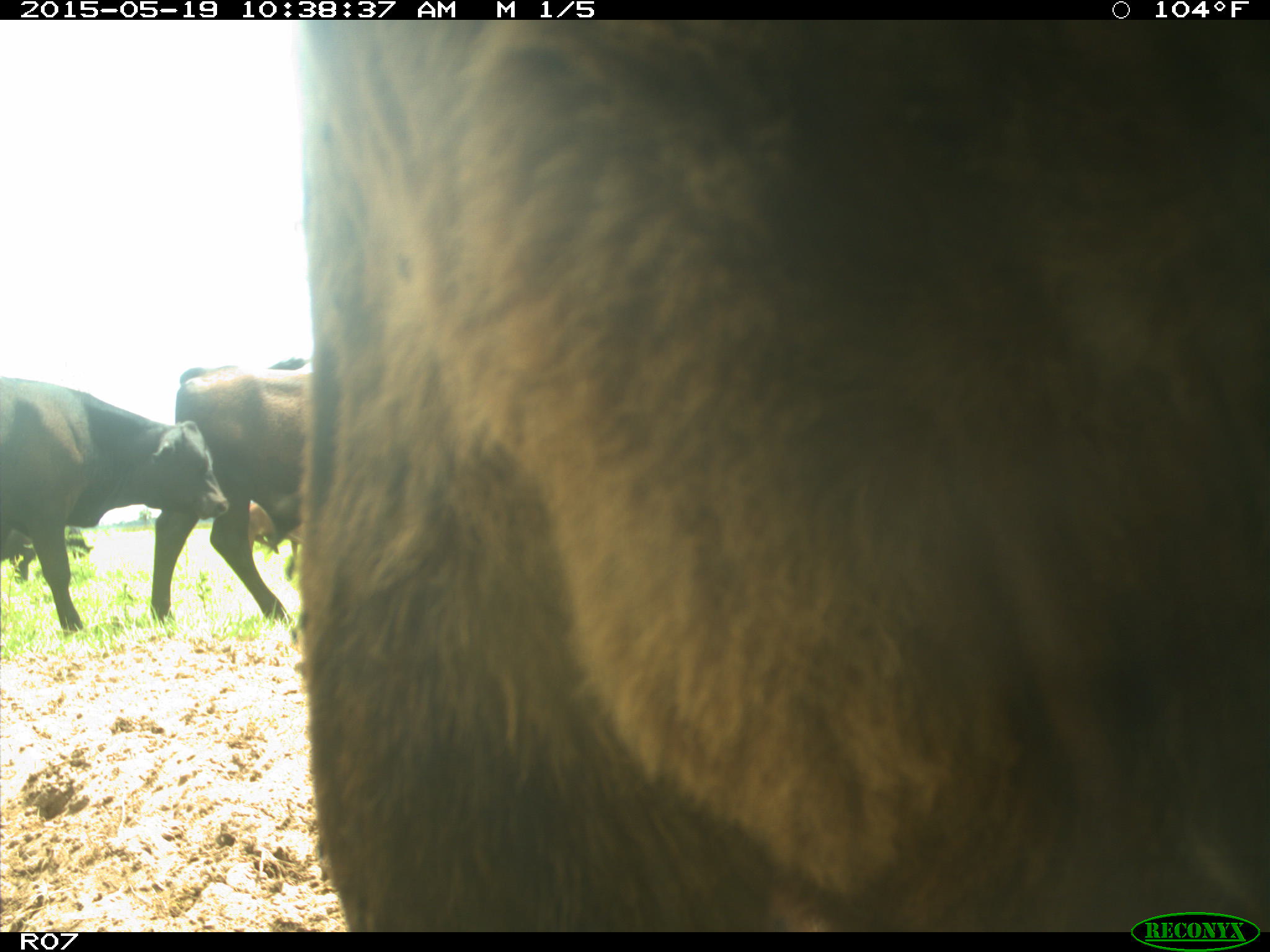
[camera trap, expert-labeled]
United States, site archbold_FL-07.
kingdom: Animalia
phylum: Chordata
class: Mammalia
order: Artiodactyla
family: Bovidae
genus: Bos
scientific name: Bos taurus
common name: domestic cow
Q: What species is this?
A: Bos taurus (domestic cow).